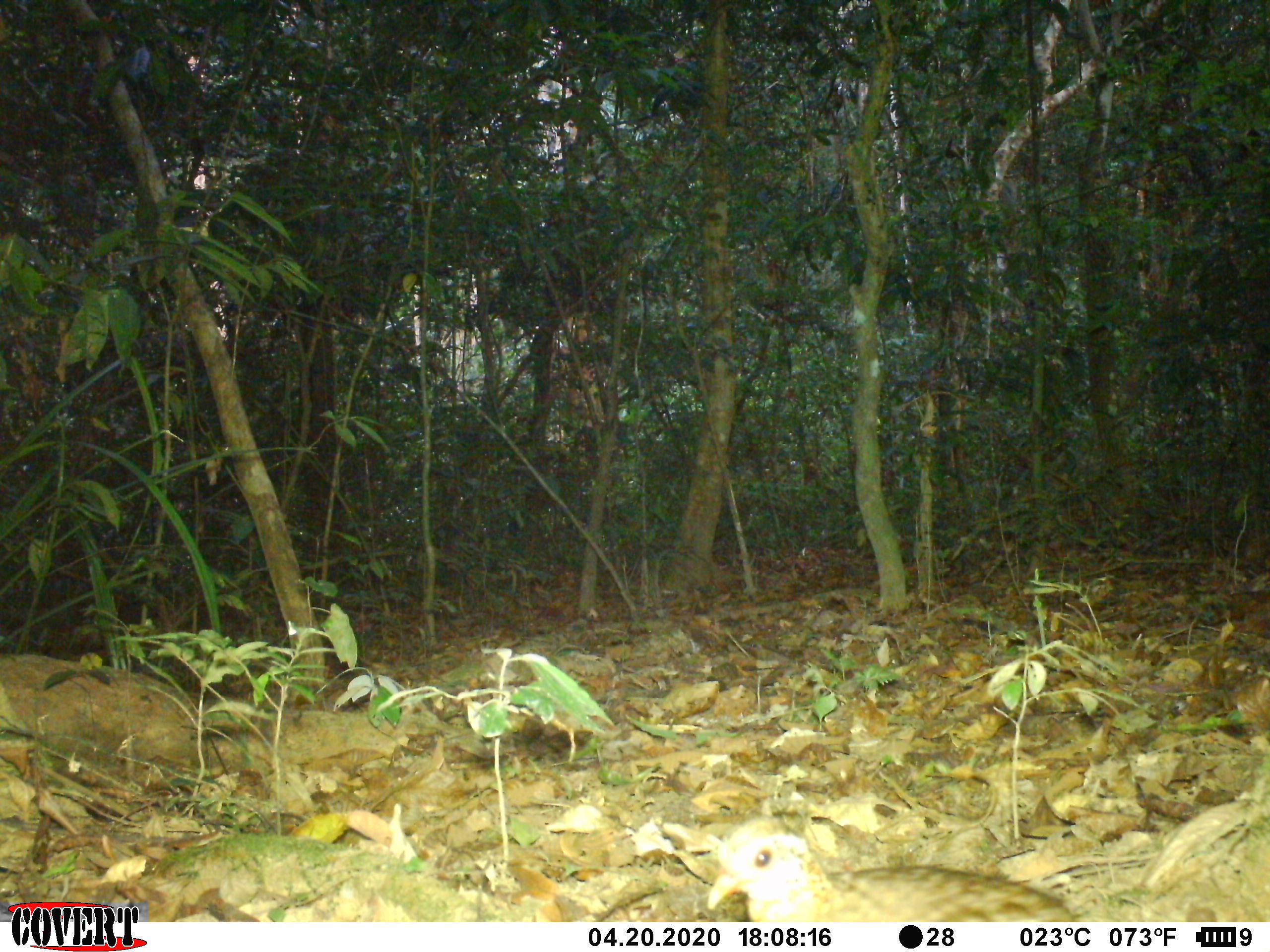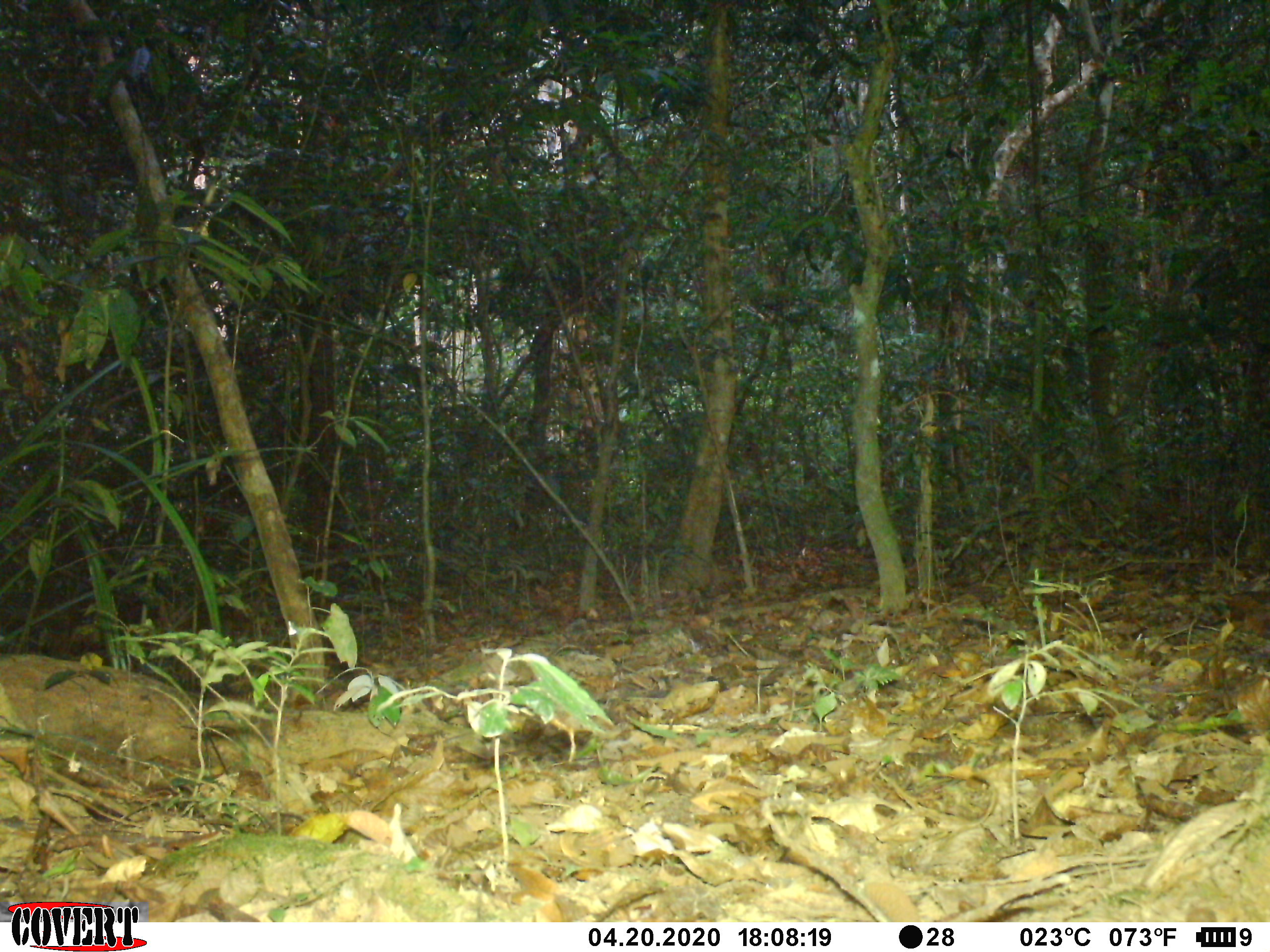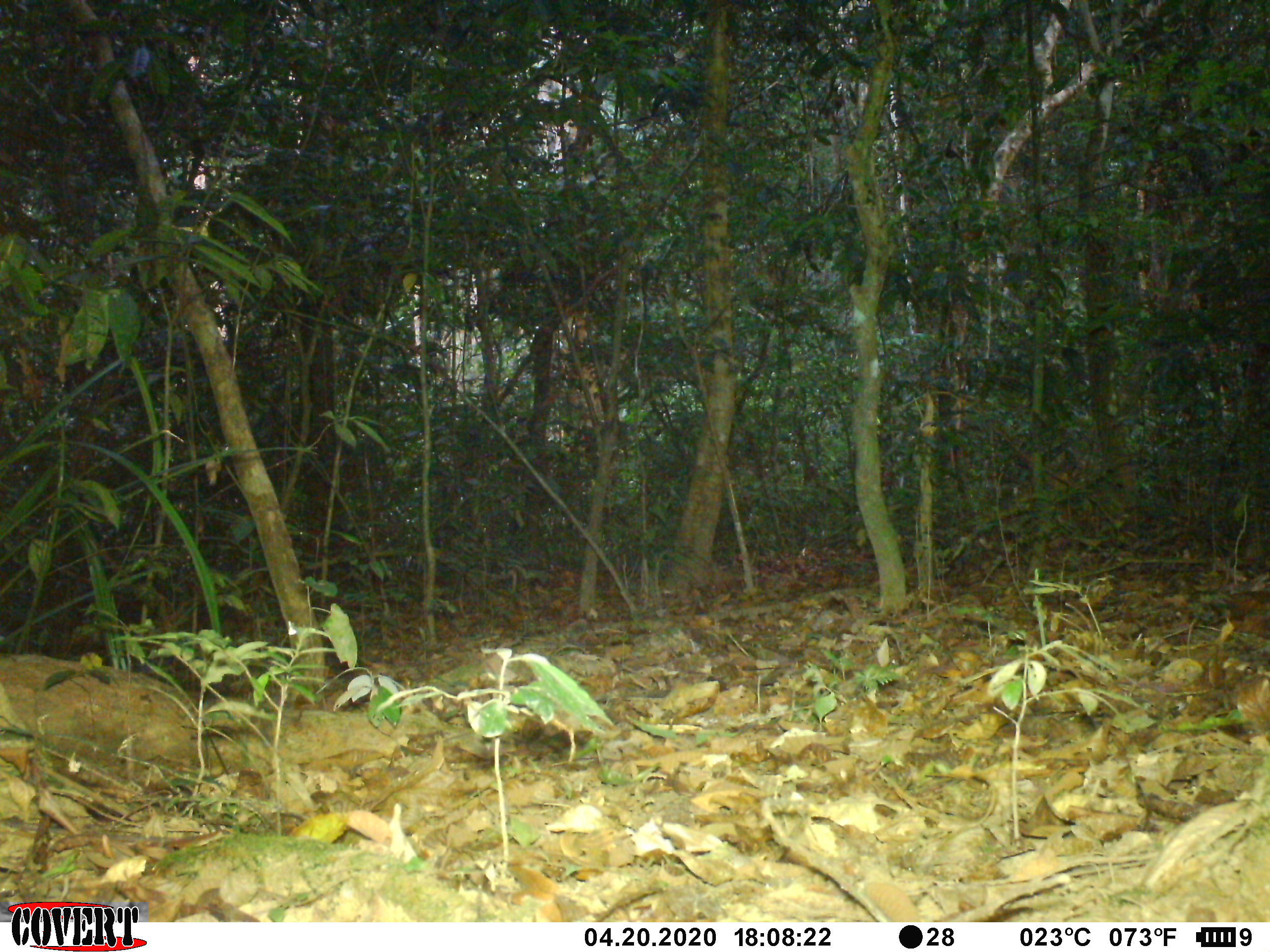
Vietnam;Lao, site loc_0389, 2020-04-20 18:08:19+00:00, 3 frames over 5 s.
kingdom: Animalia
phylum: Chordata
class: Aves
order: Galliformes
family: Phasianidae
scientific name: Phasianidae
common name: partridge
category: unidentified partridge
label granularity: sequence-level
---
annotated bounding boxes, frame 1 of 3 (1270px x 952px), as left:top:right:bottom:
unidentified partridge: 705:815:1075:922